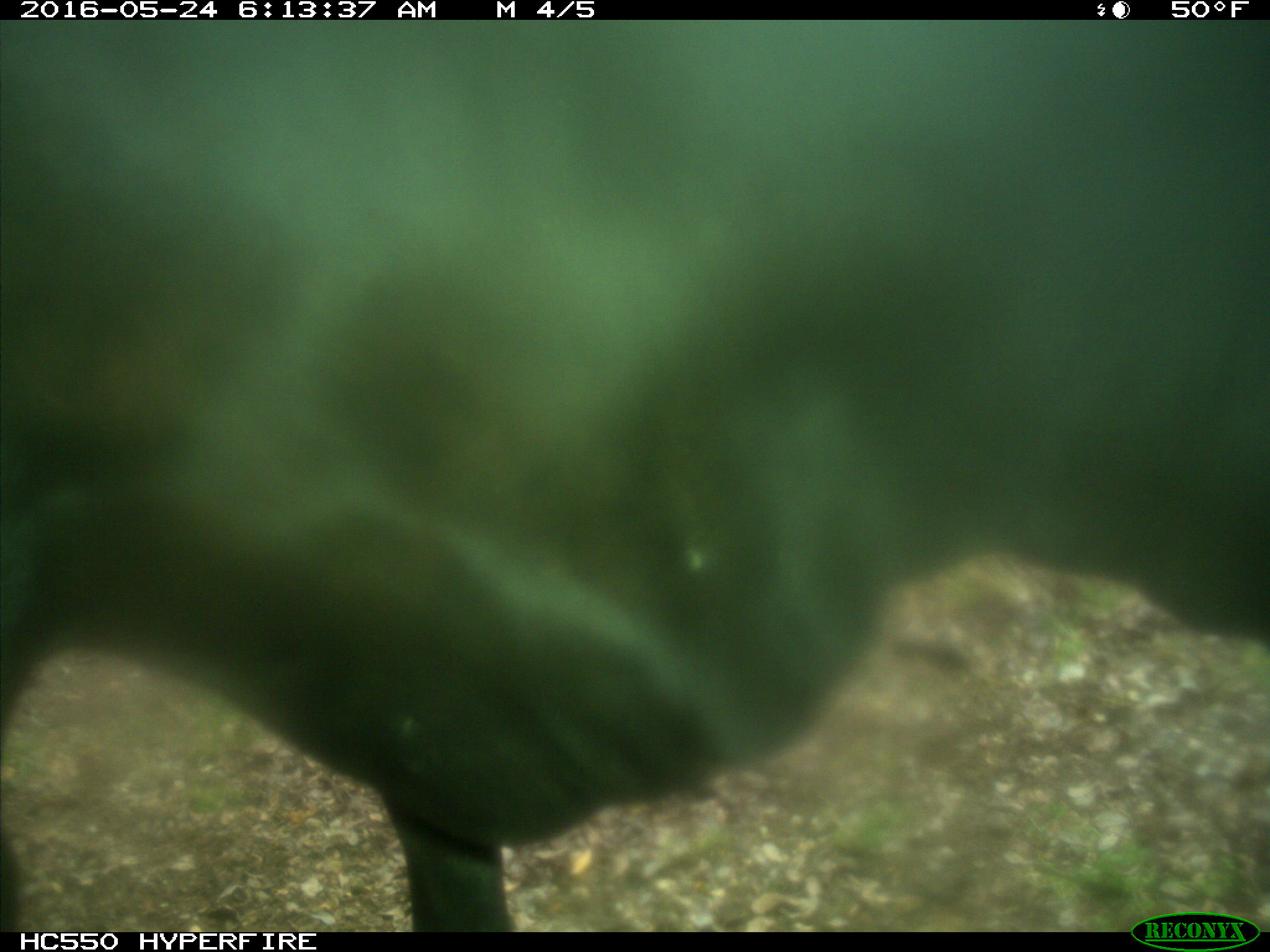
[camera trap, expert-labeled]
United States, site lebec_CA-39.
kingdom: Animalia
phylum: Chordata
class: Mammalia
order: Artiodactyla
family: Bovidae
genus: Bos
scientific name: Bos taurus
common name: domestic cow